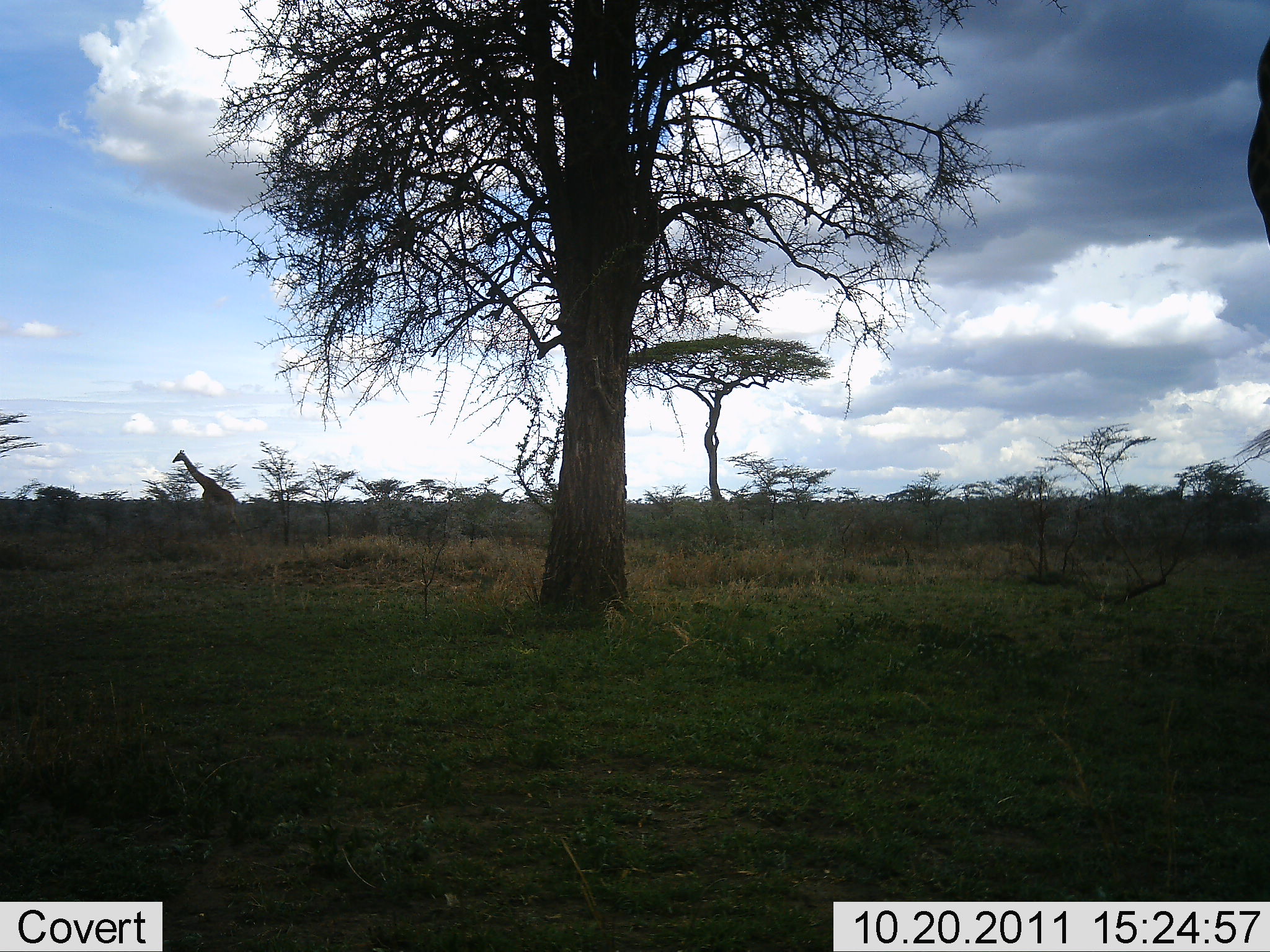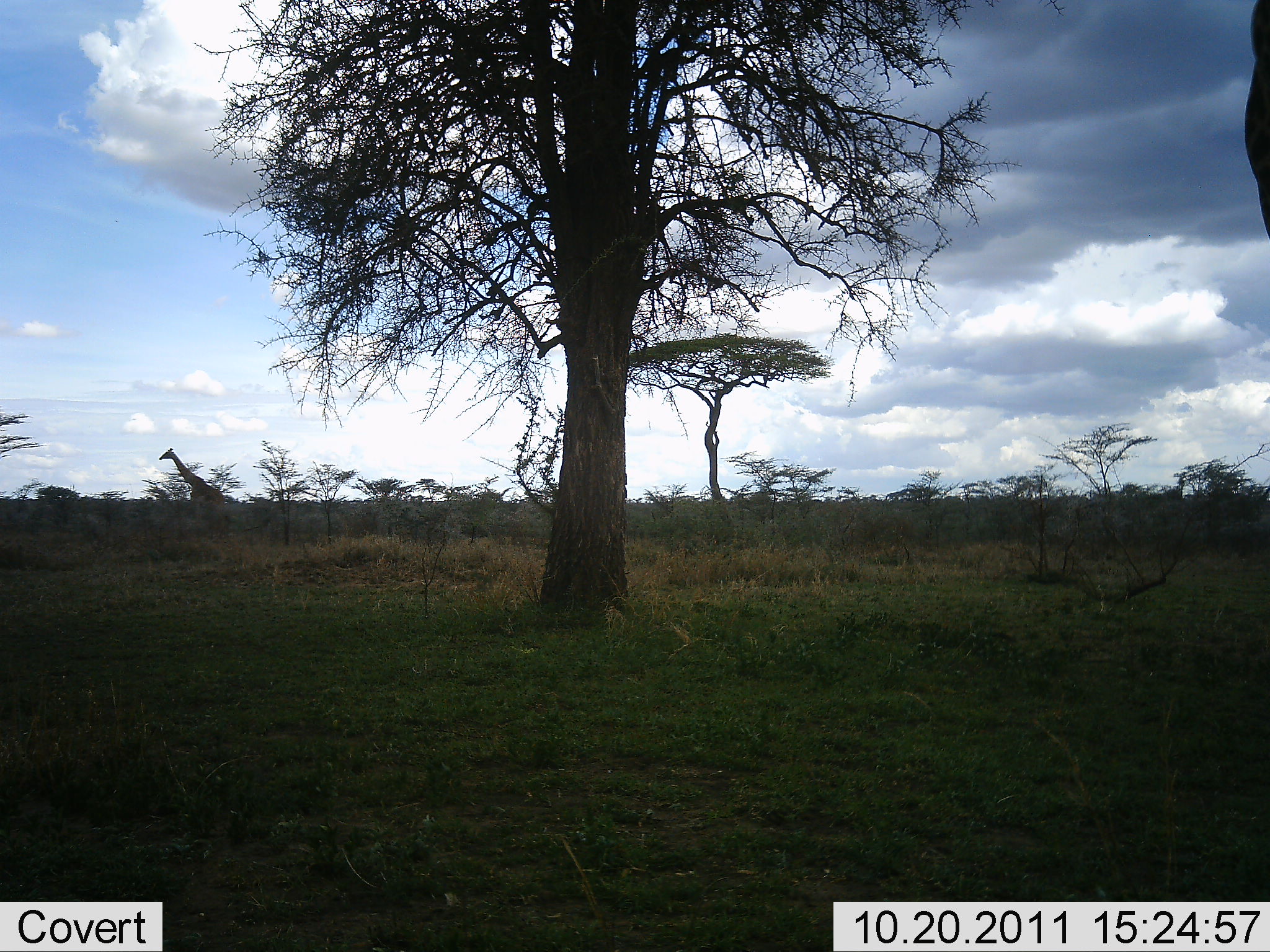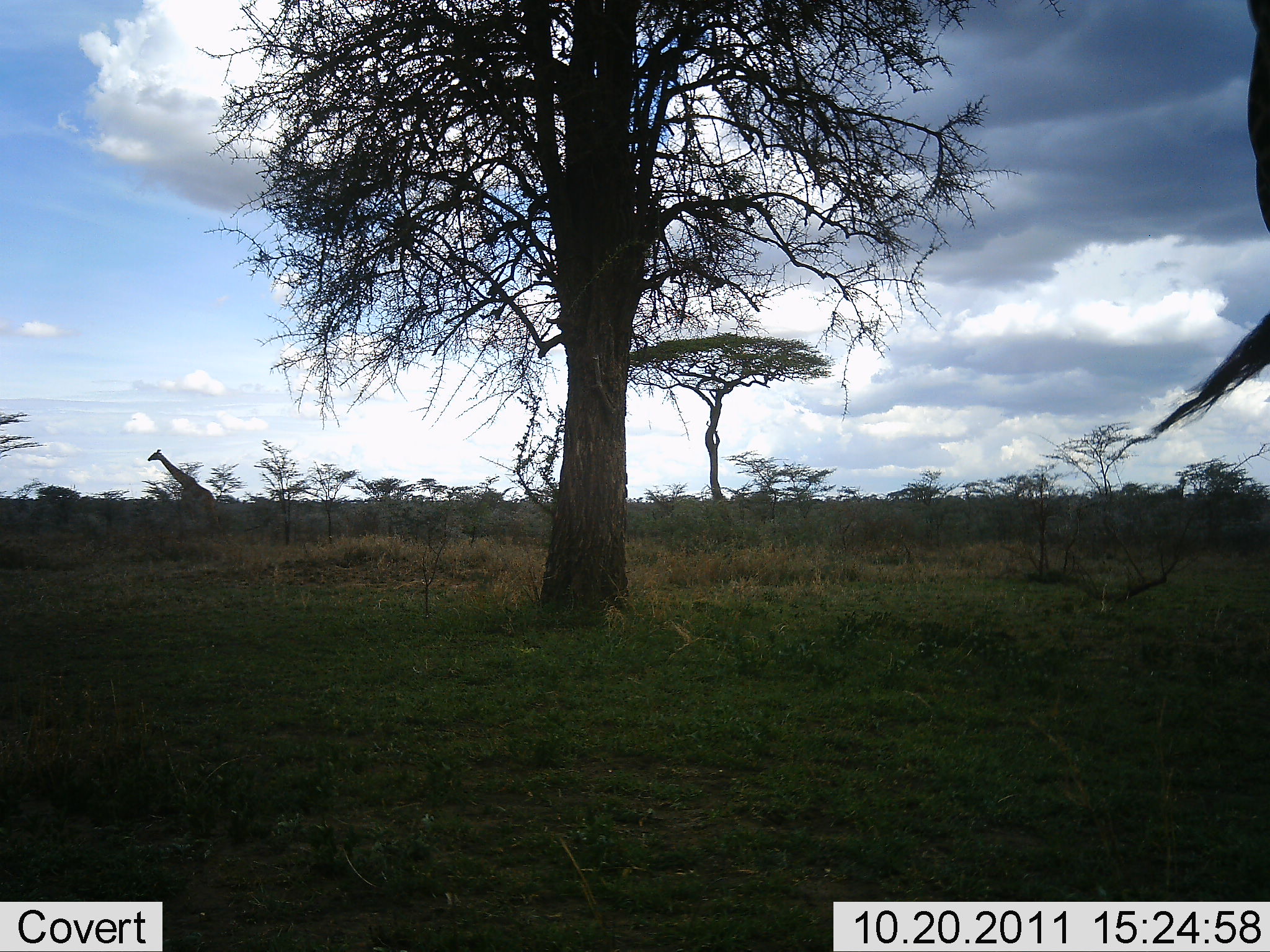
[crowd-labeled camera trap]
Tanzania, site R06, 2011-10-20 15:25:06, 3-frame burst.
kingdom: Animalia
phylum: Chordata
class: Mammalia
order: Artiodactyla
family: Giraffidae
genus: Giraffa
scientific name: Giraffa camelopardalis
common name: giraffe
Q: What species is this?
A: Giraffe (Giraffa camelopardalis).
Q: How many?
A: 1.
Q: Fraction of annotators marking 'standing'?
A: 50%.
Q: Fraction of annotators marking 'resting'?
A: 0%.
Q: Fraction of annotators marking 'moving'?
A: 86%.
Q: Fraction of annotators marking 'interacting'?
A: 0%.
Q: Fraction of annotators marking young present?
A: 0%.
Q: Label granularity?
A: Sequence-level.